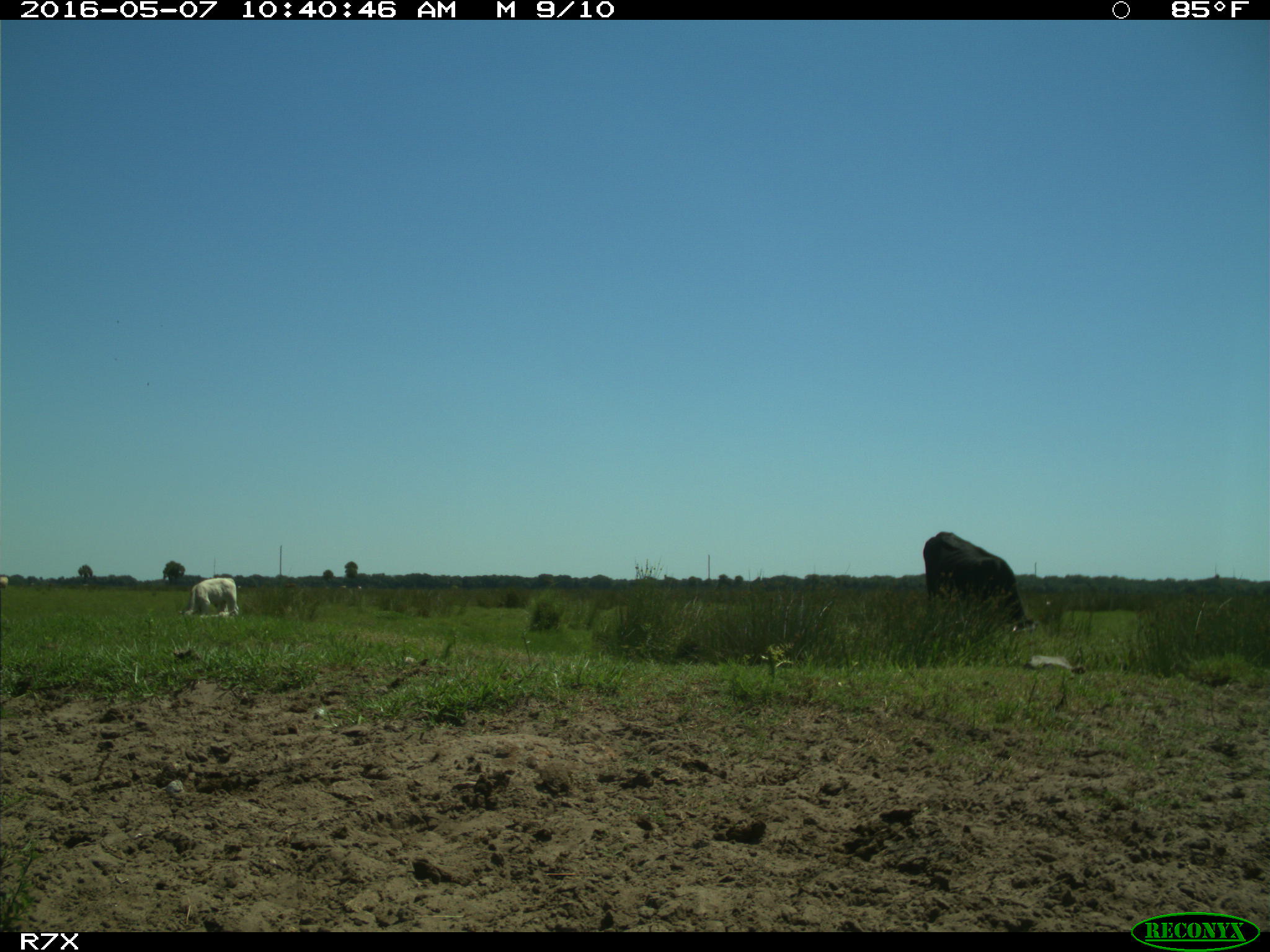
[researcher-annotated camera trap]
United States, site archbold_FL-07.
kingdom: Animalia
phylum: Chordata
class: Mammalia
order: Artiodactyla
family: Bovidae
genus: Bos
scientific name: Bos taurus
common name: domestic cow